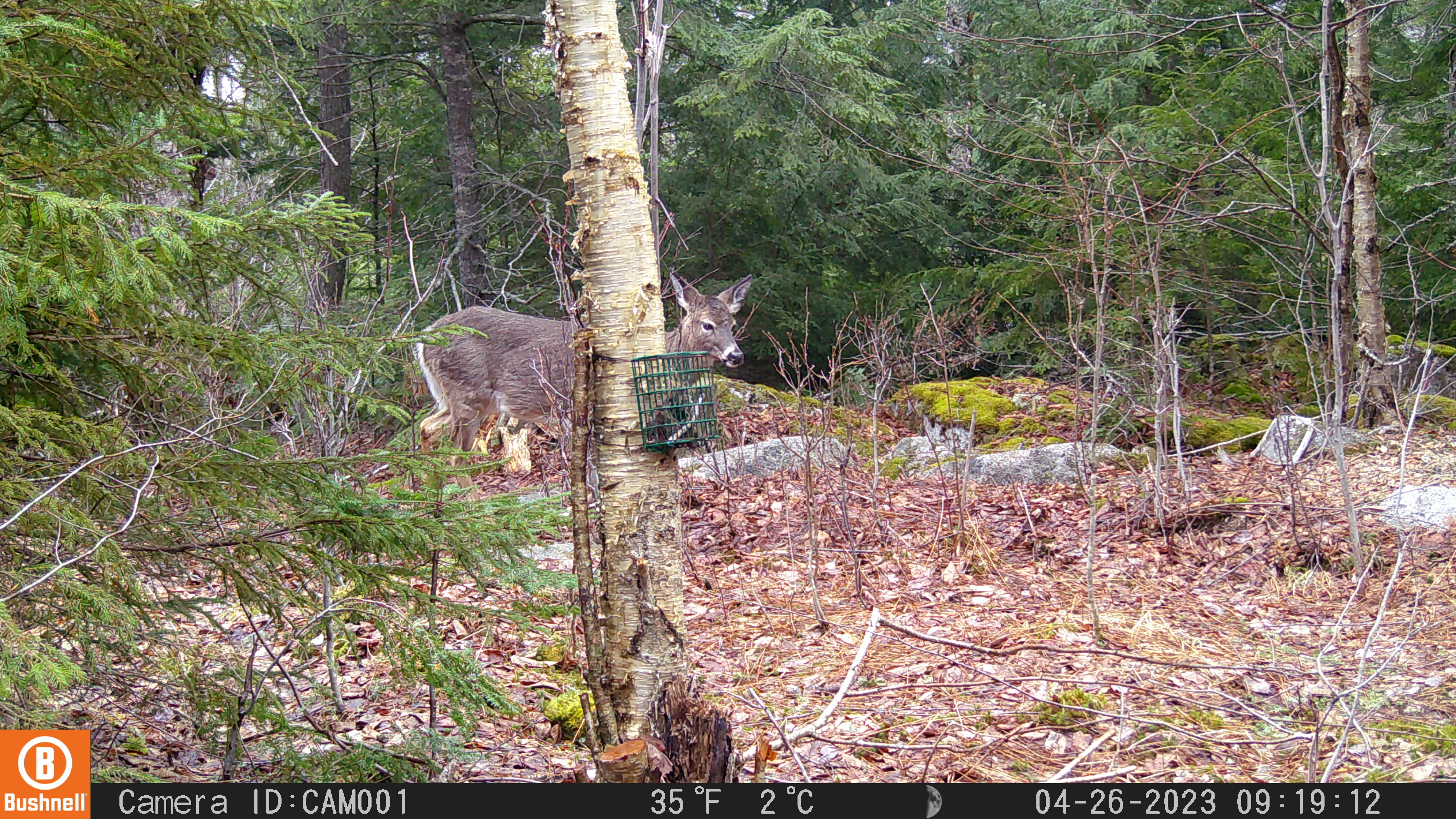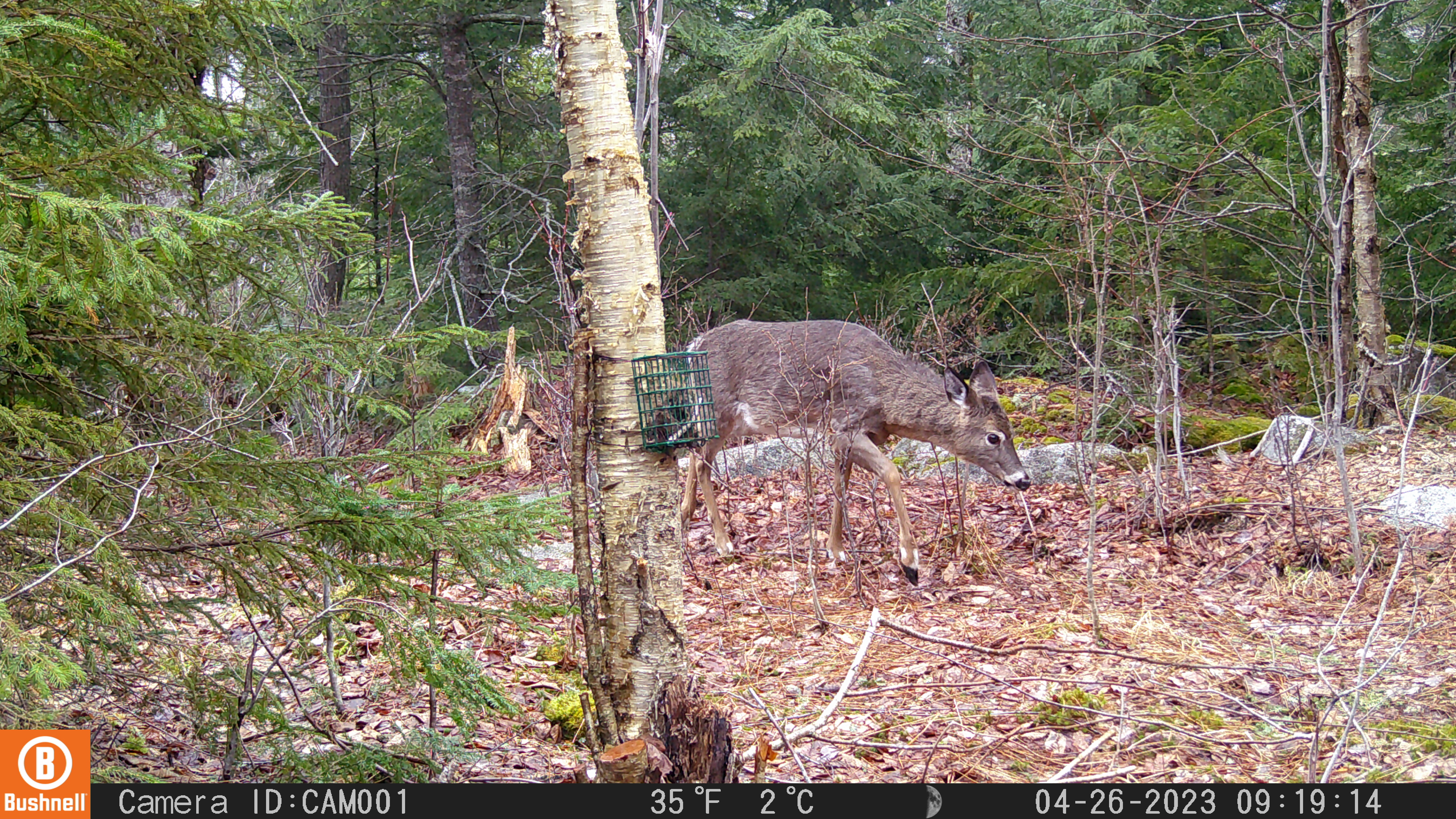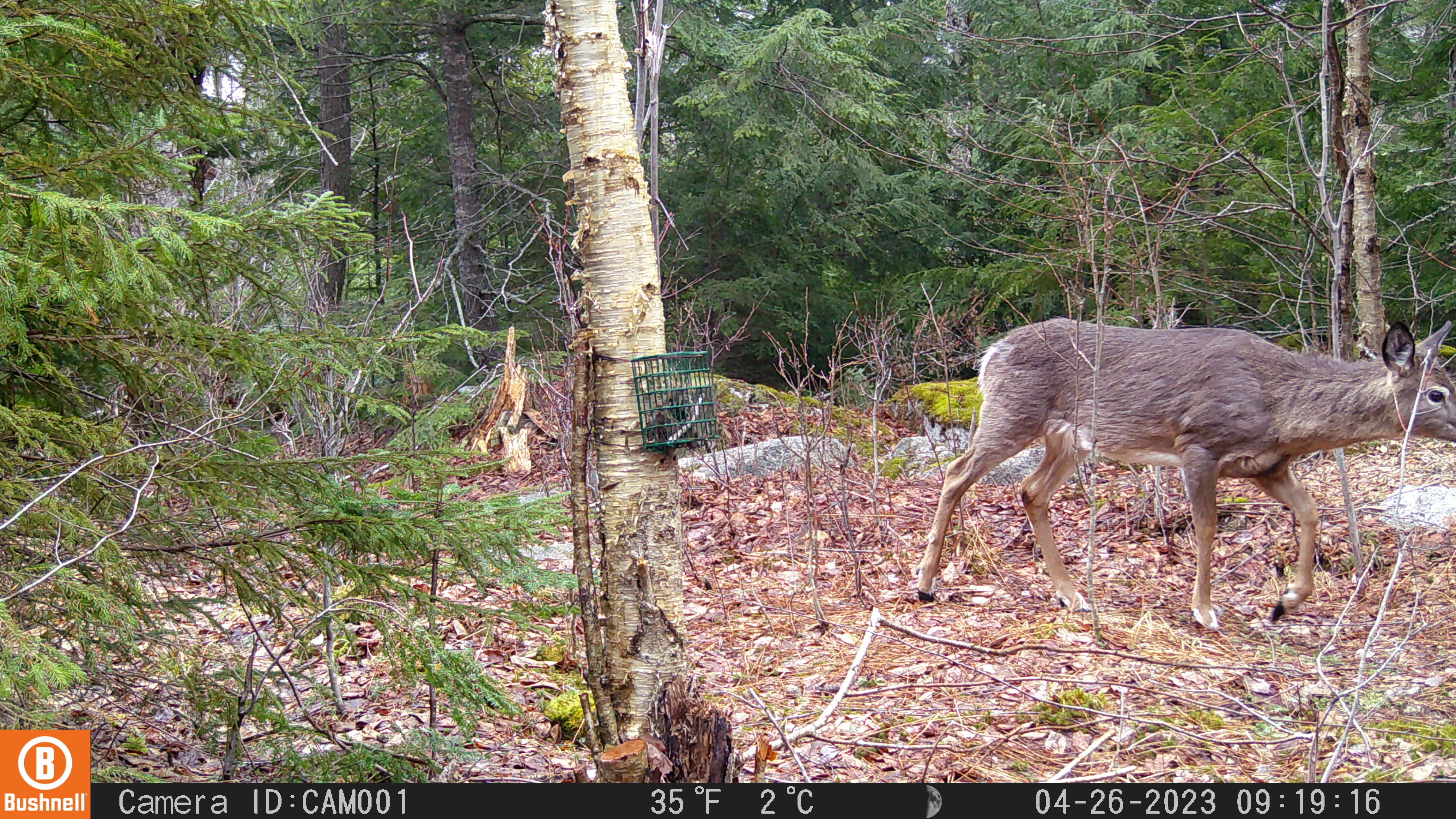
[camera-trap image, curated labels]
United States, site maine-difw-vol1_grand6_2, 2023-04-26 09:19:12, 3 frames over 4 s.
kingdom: Animalia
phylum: Chordata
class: Mammalia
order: Artiodactyla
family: Cervidae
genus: Odocoileus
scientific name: Odocoileus virginianus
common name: white-tailed deer